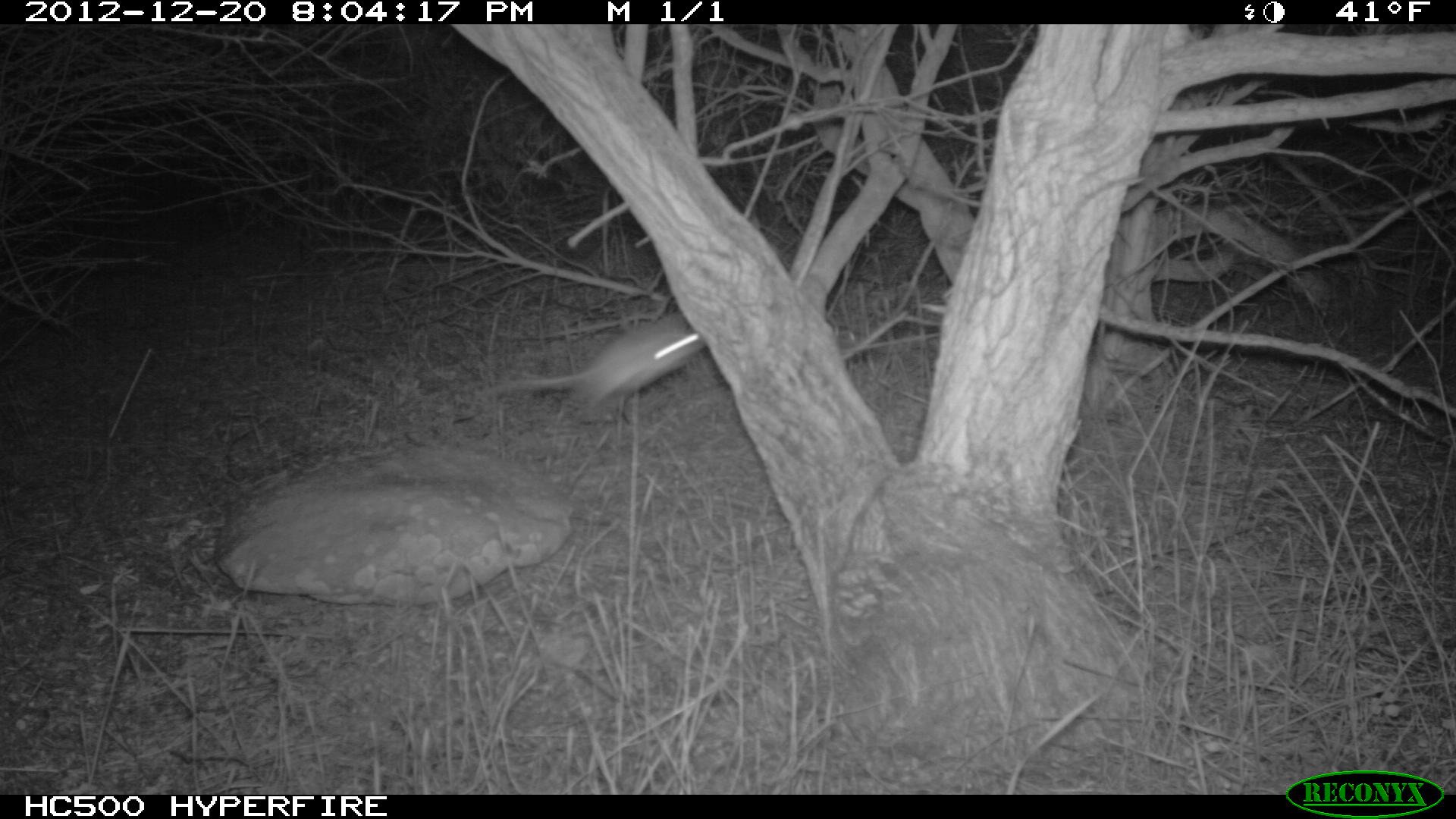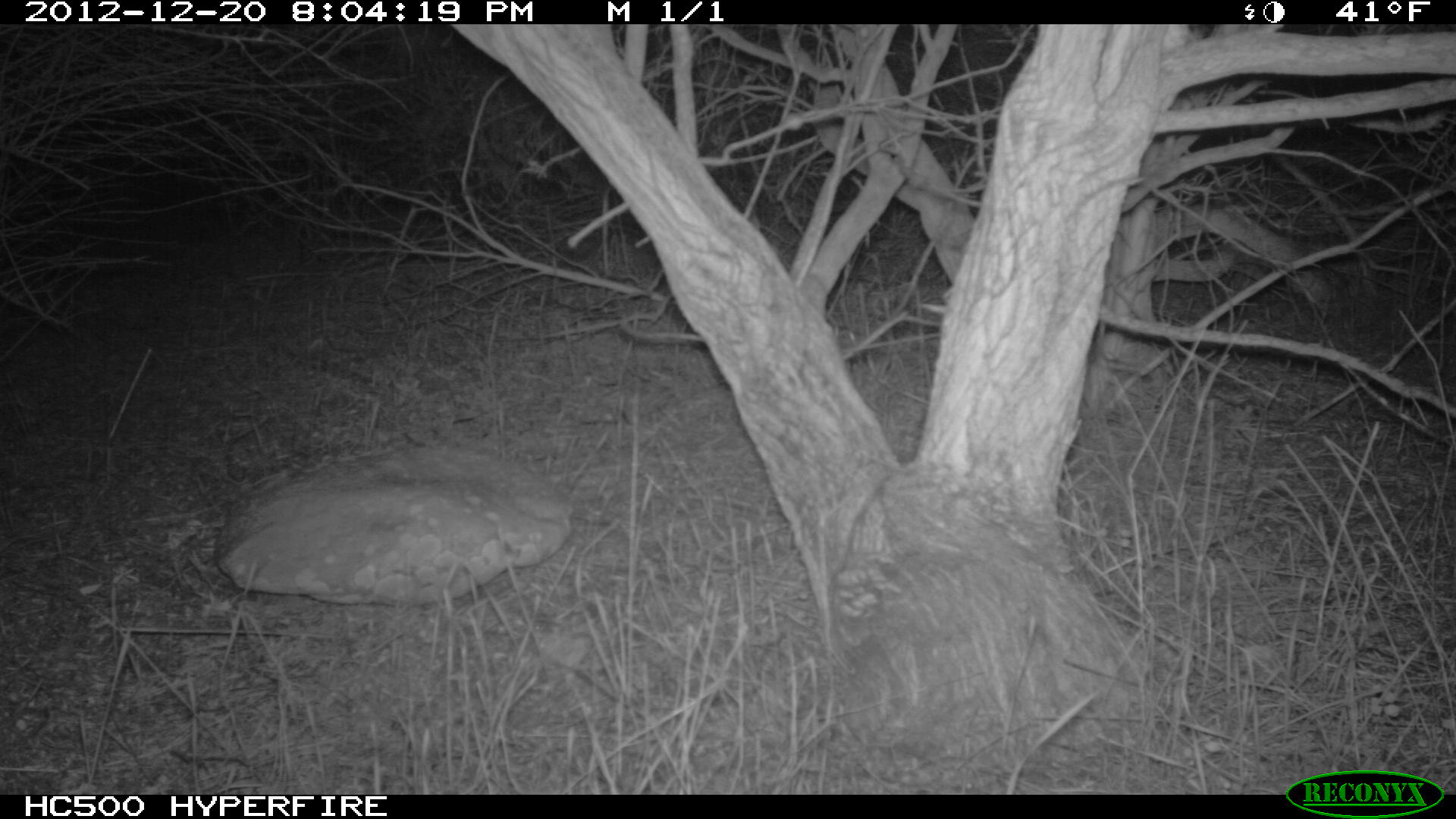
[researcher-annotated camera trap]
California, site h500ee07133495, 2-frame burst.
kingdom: Animalia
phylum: Chordata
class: Mammalia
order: Rodentia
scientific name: Rodentia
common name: rodent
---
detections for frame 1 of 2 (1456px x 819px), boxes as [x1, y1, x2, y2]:
rodent: [482, 316, 706, 414]